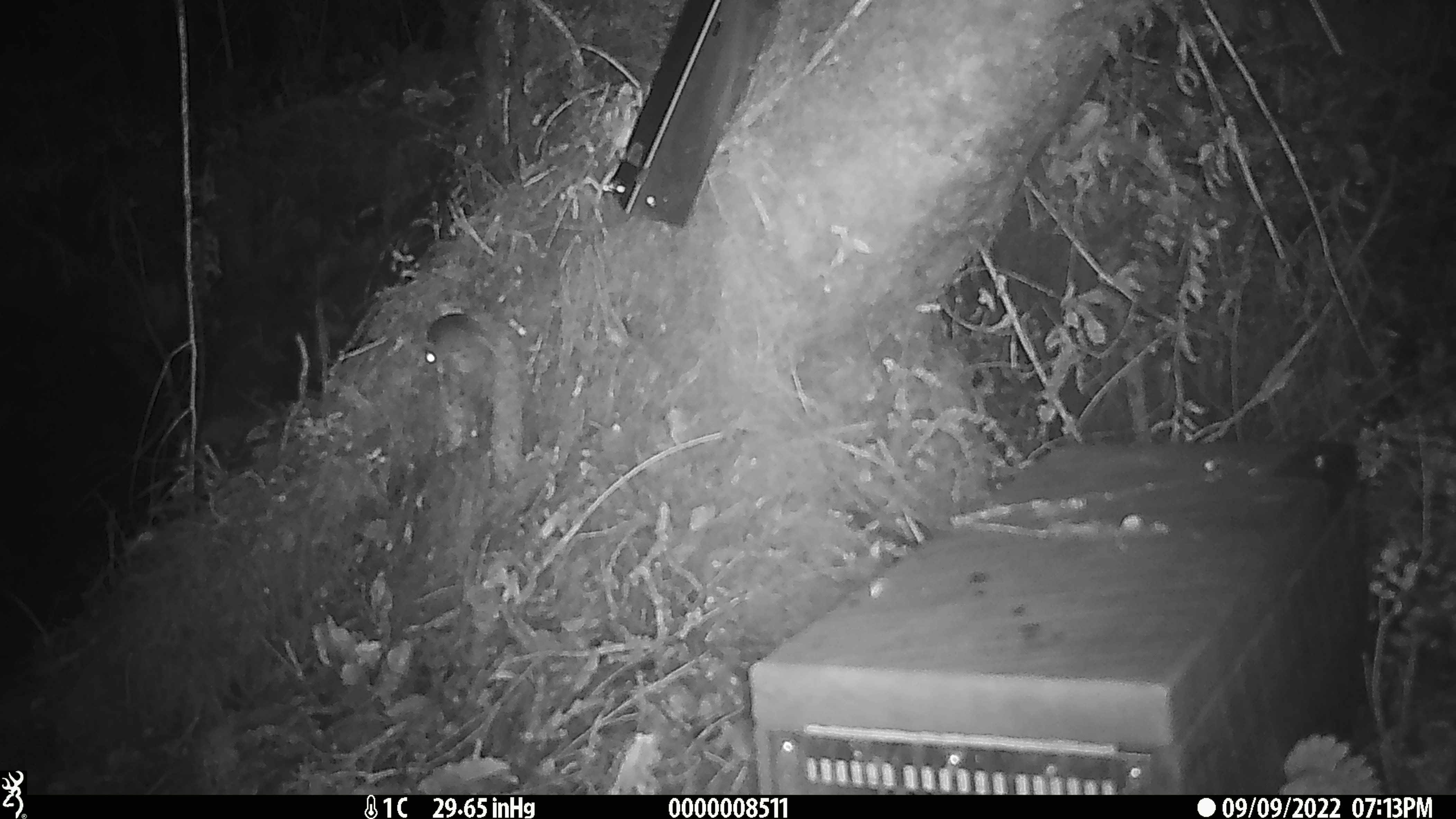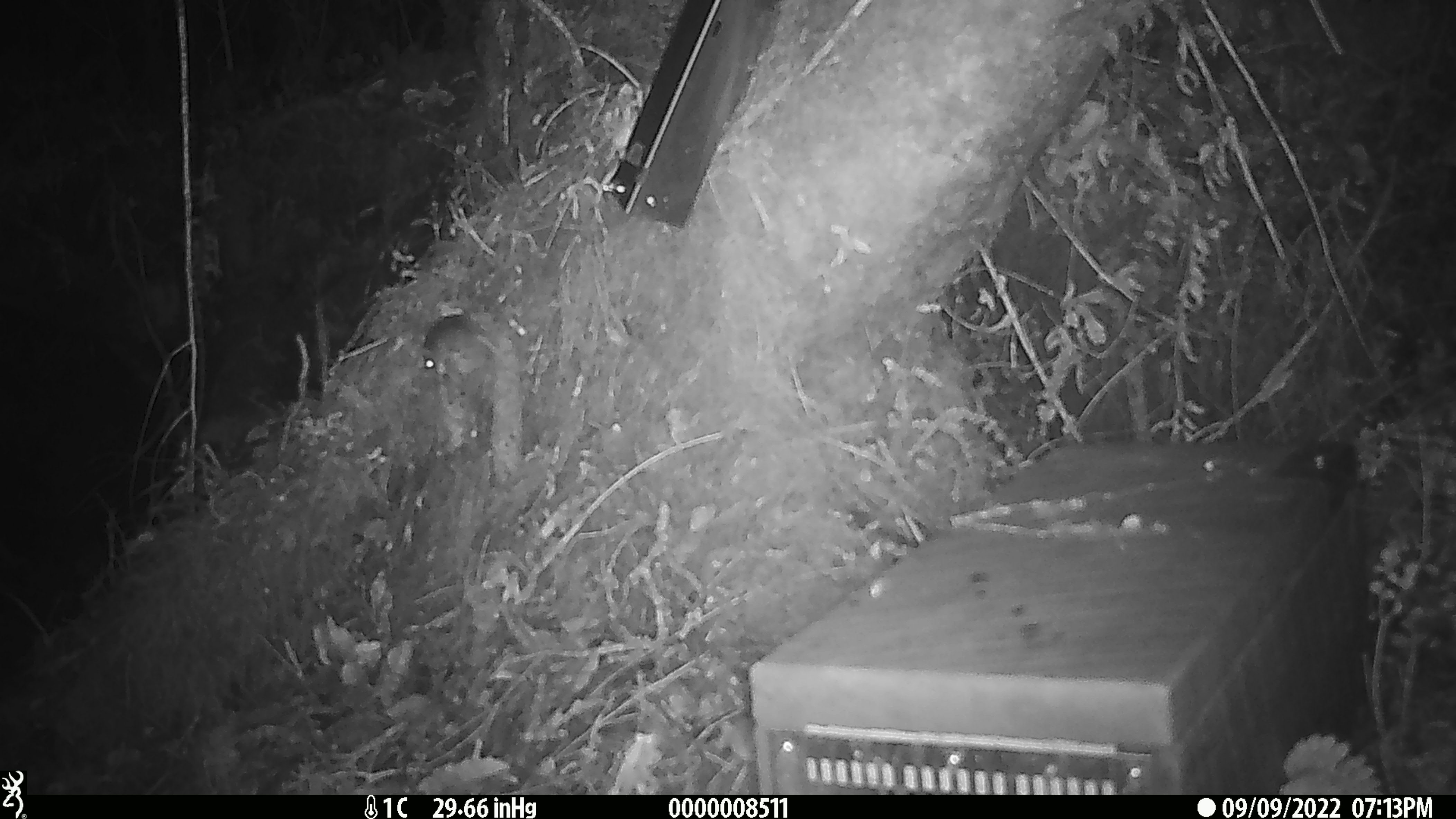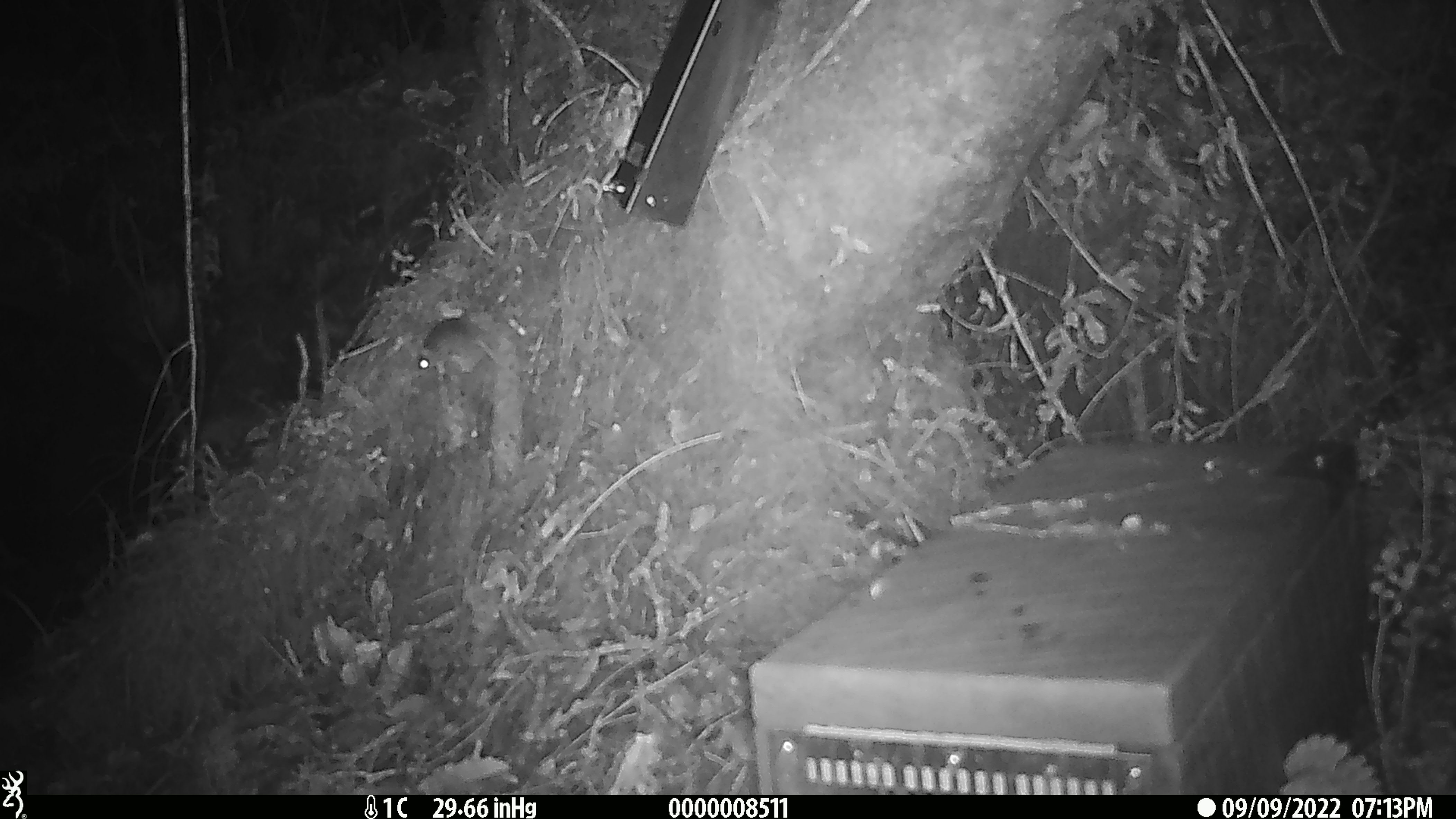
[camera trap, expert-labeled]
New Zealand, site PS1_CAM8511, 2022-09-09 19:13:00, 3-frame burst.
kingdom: Animalia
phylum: Chordata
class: Mammalia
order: Rodentia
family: Muridae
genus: Mus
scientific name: Mus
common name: mouse